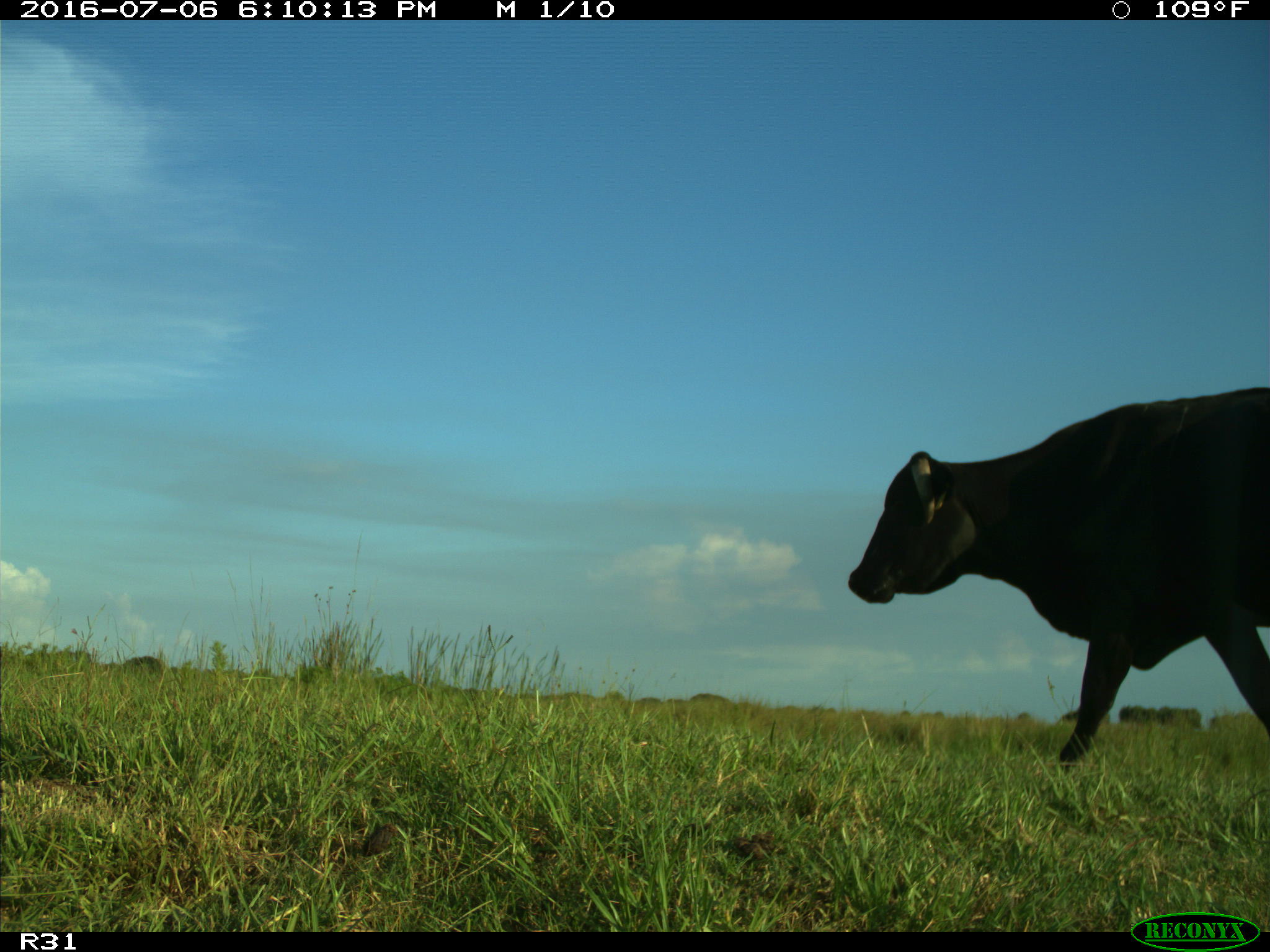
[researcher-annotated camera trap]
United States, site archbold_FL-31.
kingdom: Animalia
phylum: Chordata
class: Mammalia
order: Artiodactyla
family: Bovidae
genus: Bos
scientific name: Bos taurus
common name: domestic cow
Bos taurus (domestic cow).